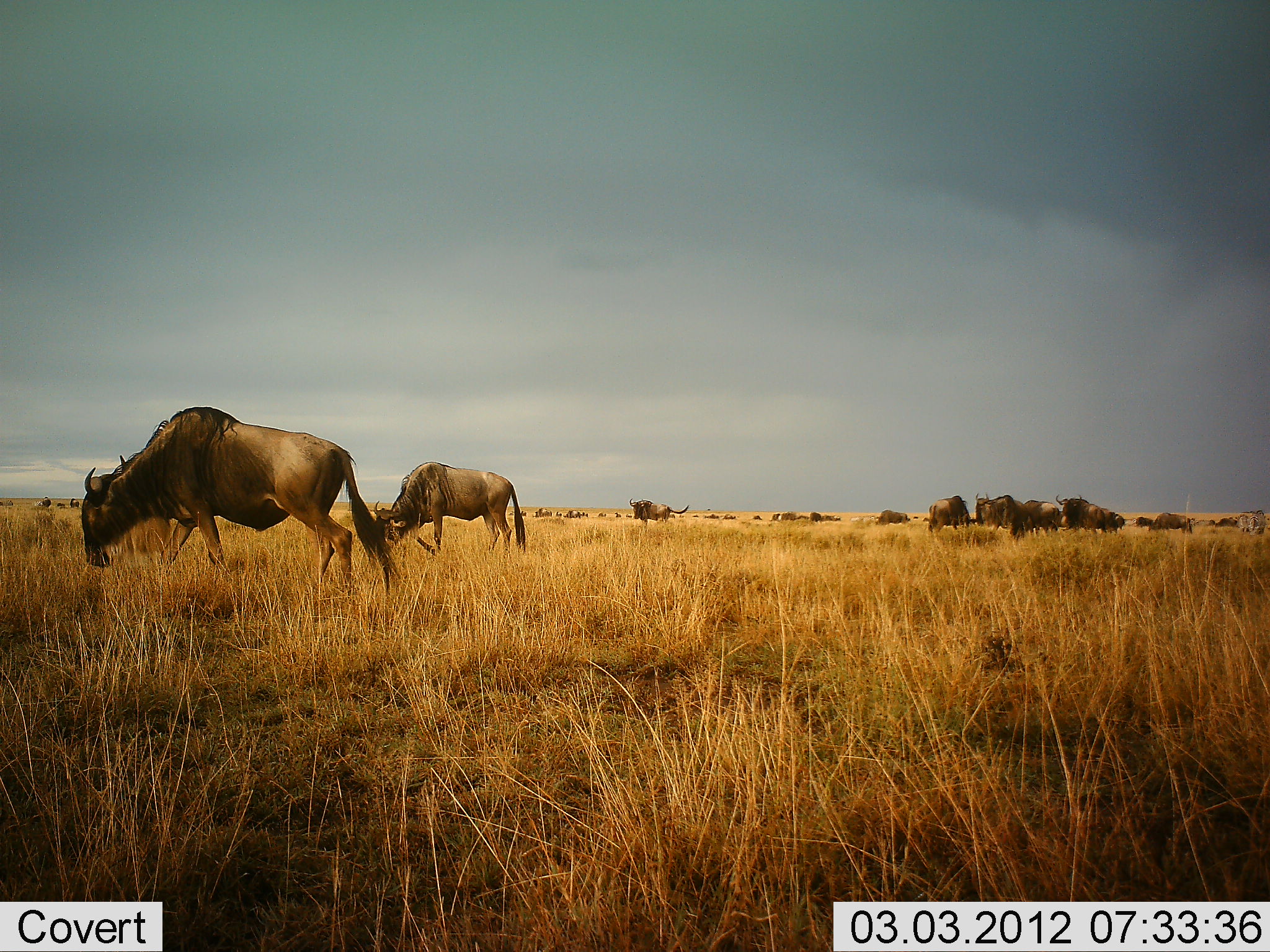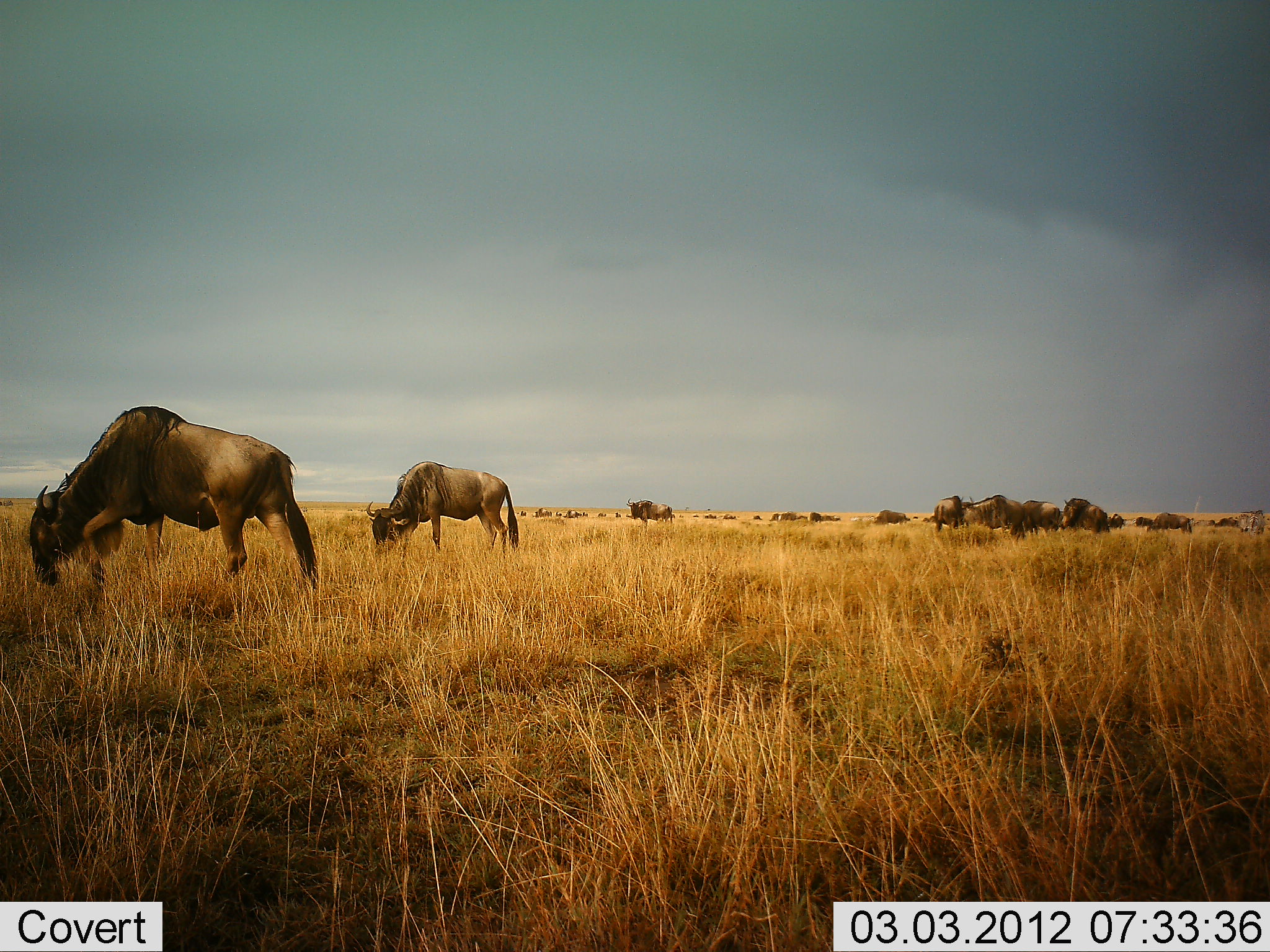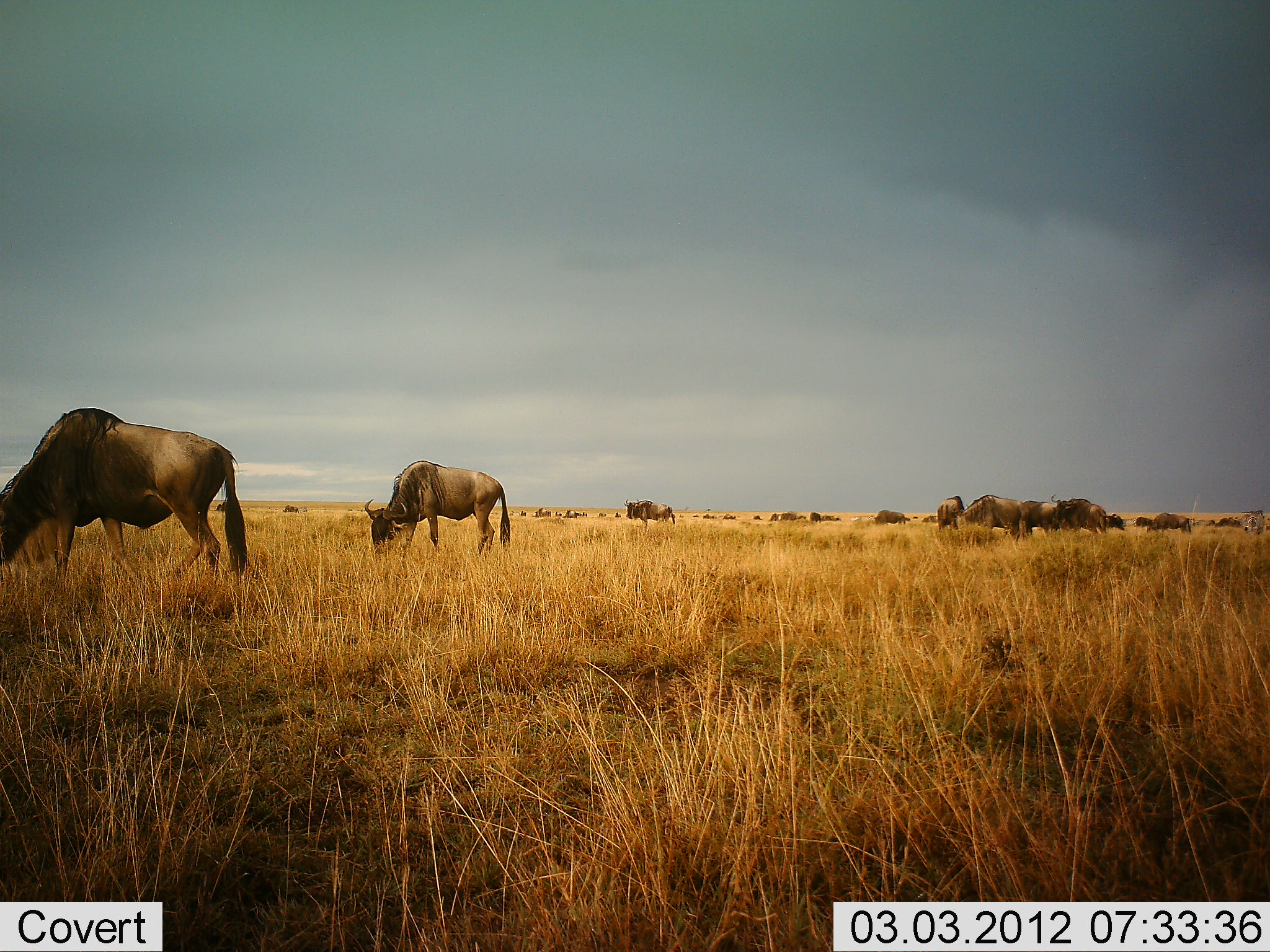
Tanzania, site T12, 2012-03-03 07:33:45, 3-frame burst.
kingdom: Animalia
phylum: Chordata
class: Mammalia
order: Artiodactyla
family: Bovidae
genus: Connochaetes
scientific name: Connochaetes taurinus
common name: blue wildebeest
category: wildebeest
Wildebeest (blue wildebeest) (Connochaetes taurinus), count 11-50. Behavior (volunteer vote fractions): standing 52%, resting 0%, moving 40%, interacting 4%. Young present (vote fraction): 0%. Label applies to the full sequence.